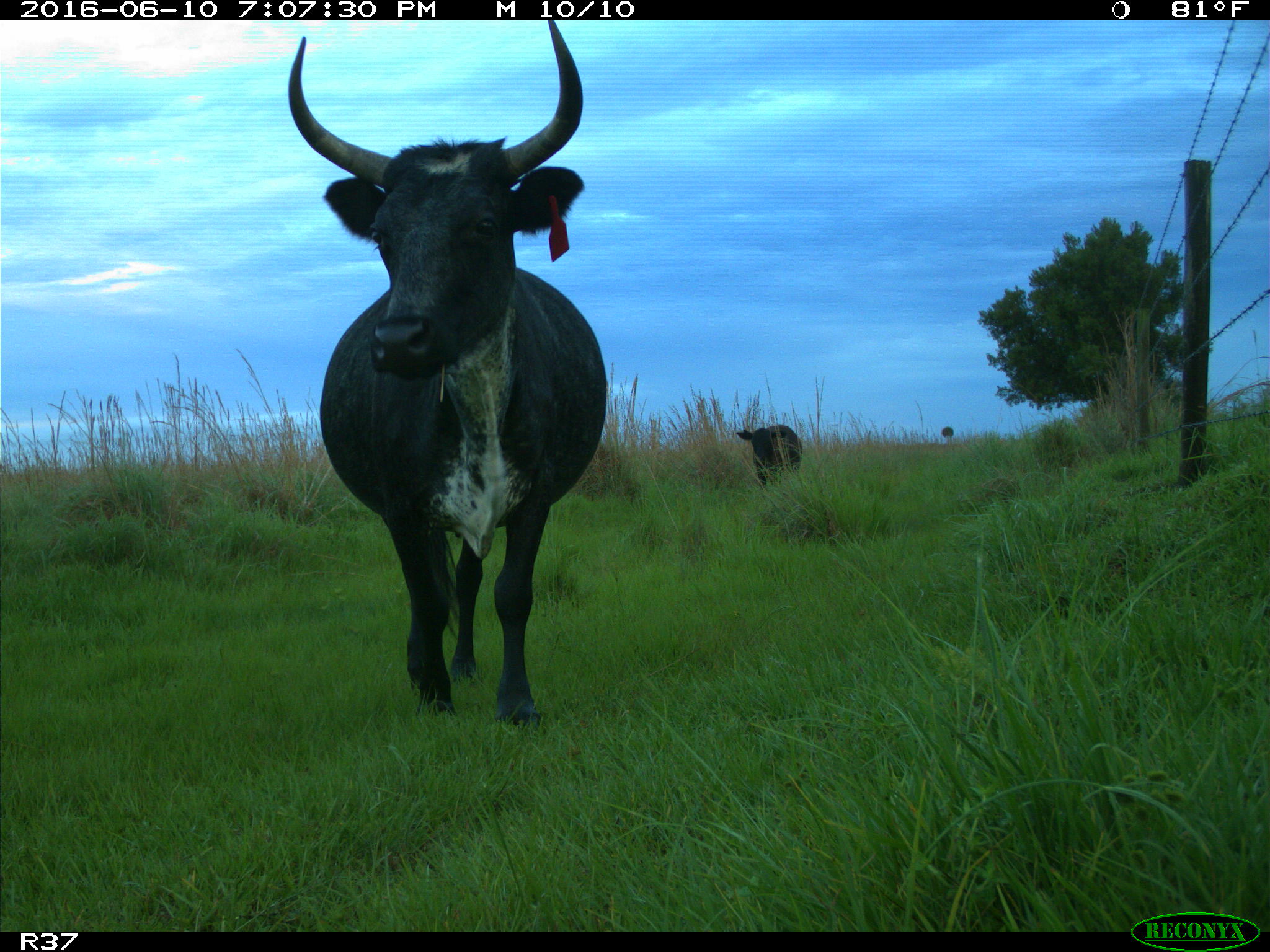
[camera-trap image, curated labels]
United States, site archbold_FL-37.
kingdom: Animalia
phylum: Chordata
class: Mammalia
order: Artiodactyla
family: Bovidae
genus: Bos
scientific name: Bos taurus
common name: domestic cow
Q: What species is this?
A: Bos taurus (domestic cow).